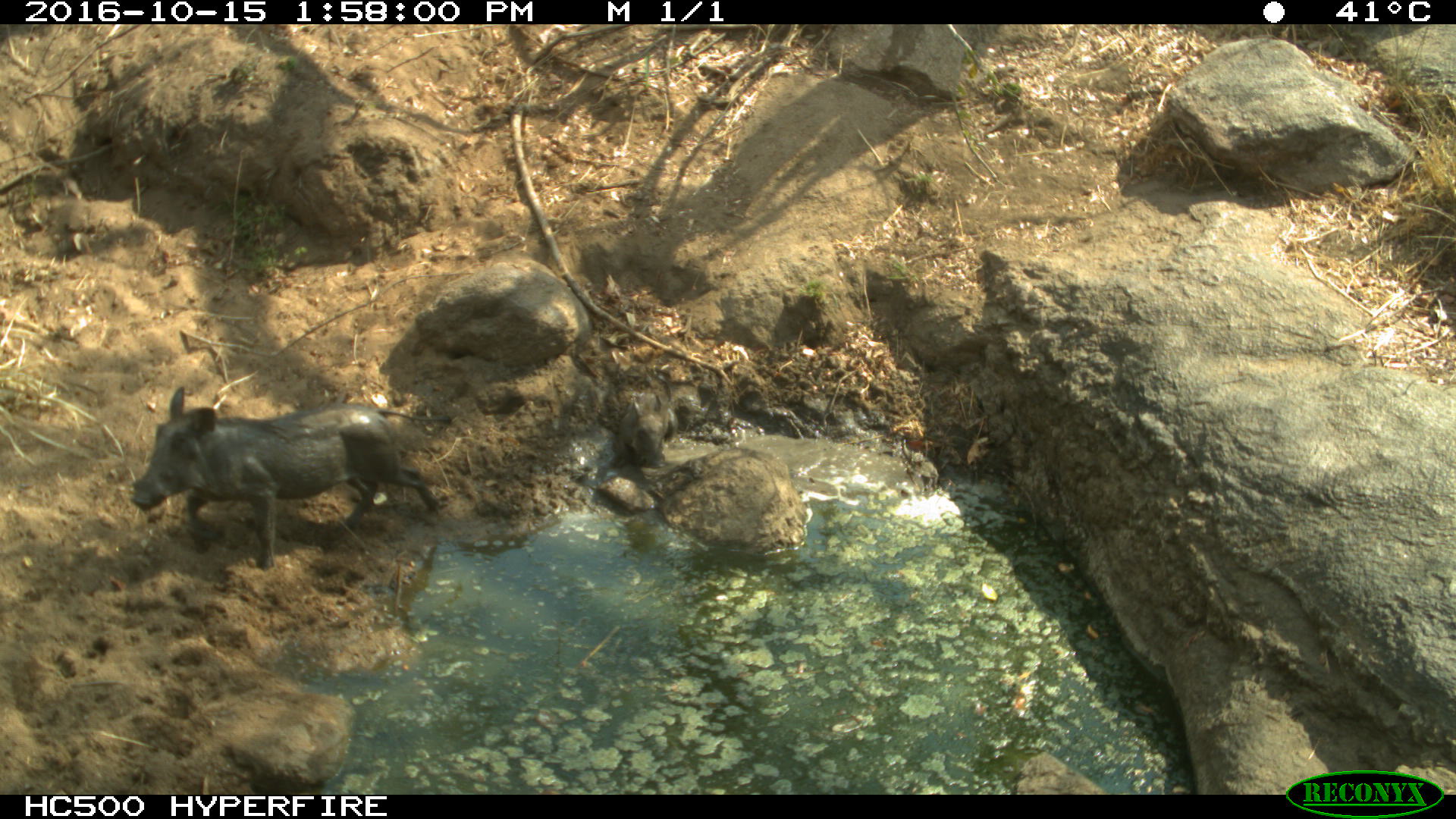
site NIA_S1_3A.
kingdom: Animalia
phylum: Chordata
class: Mammalia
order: Artiodactyla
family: Suidae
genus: Phacochoerus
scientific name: Phacochoerus africanus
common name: warthog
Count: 1.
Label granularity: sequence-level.